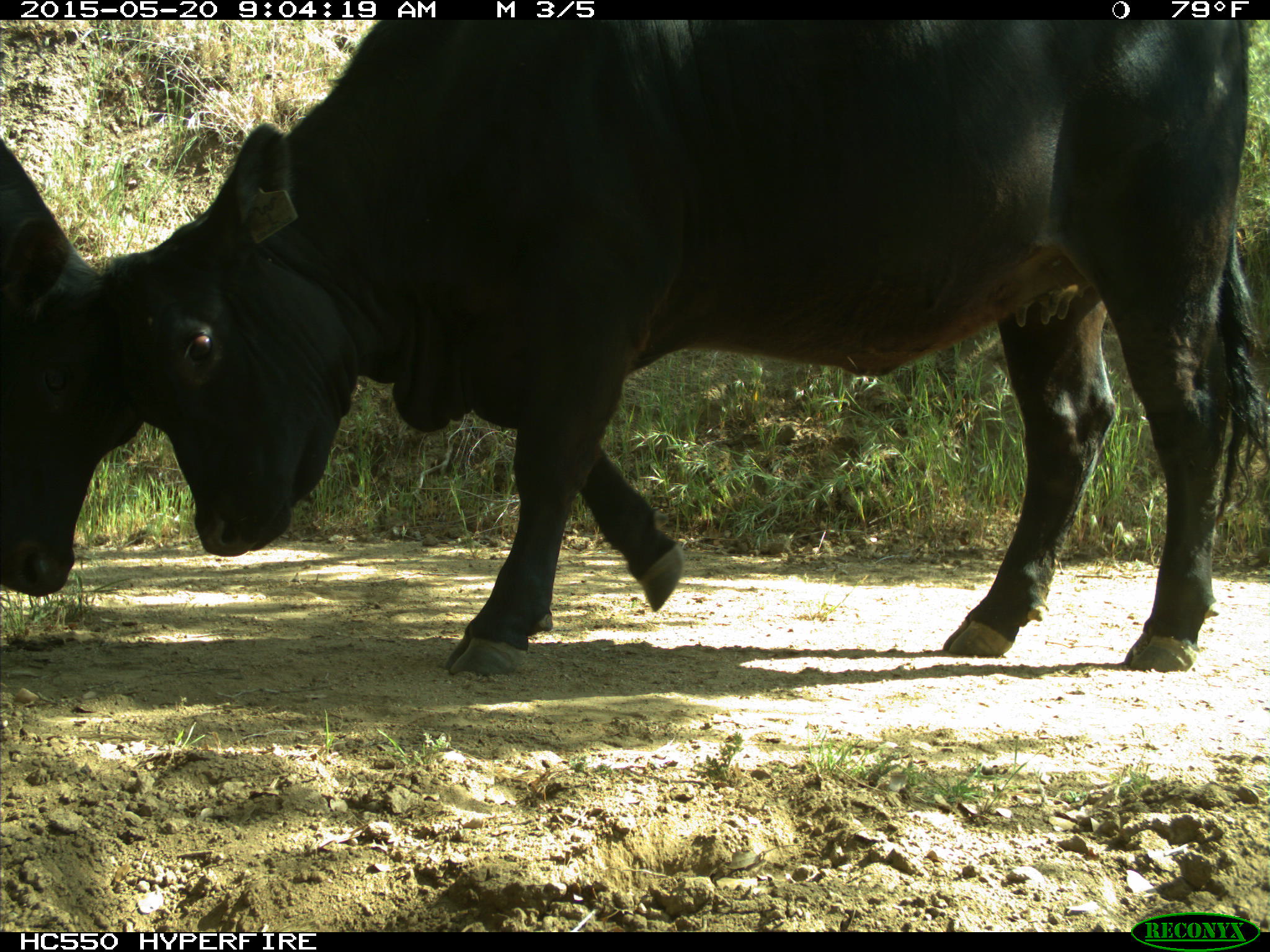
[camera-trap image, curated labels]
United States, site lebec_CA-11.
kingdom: Animalia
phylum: Chordata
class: Mammalia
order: Artiodactyla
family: Bovidae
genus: Bos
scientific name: Bos taurus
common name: domestic cow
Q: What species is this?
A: Bos taurus (domestic cow).